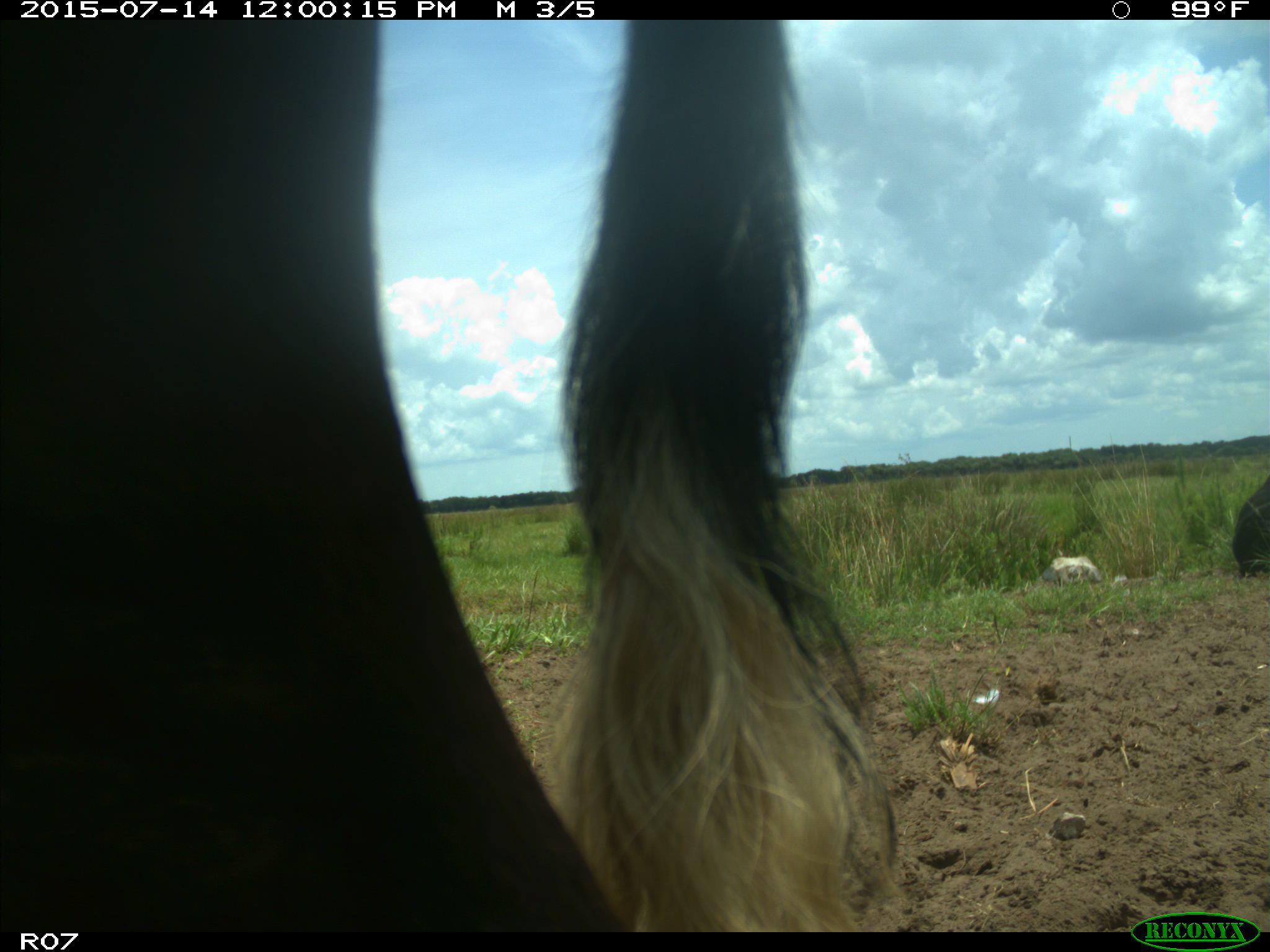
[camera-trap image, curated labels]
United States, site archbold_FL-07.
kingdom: Animalia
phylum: Chordata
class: Mammalia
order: Artiodactyla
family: Bovidae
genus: Bos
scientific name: Bos taurus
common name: domestic cow